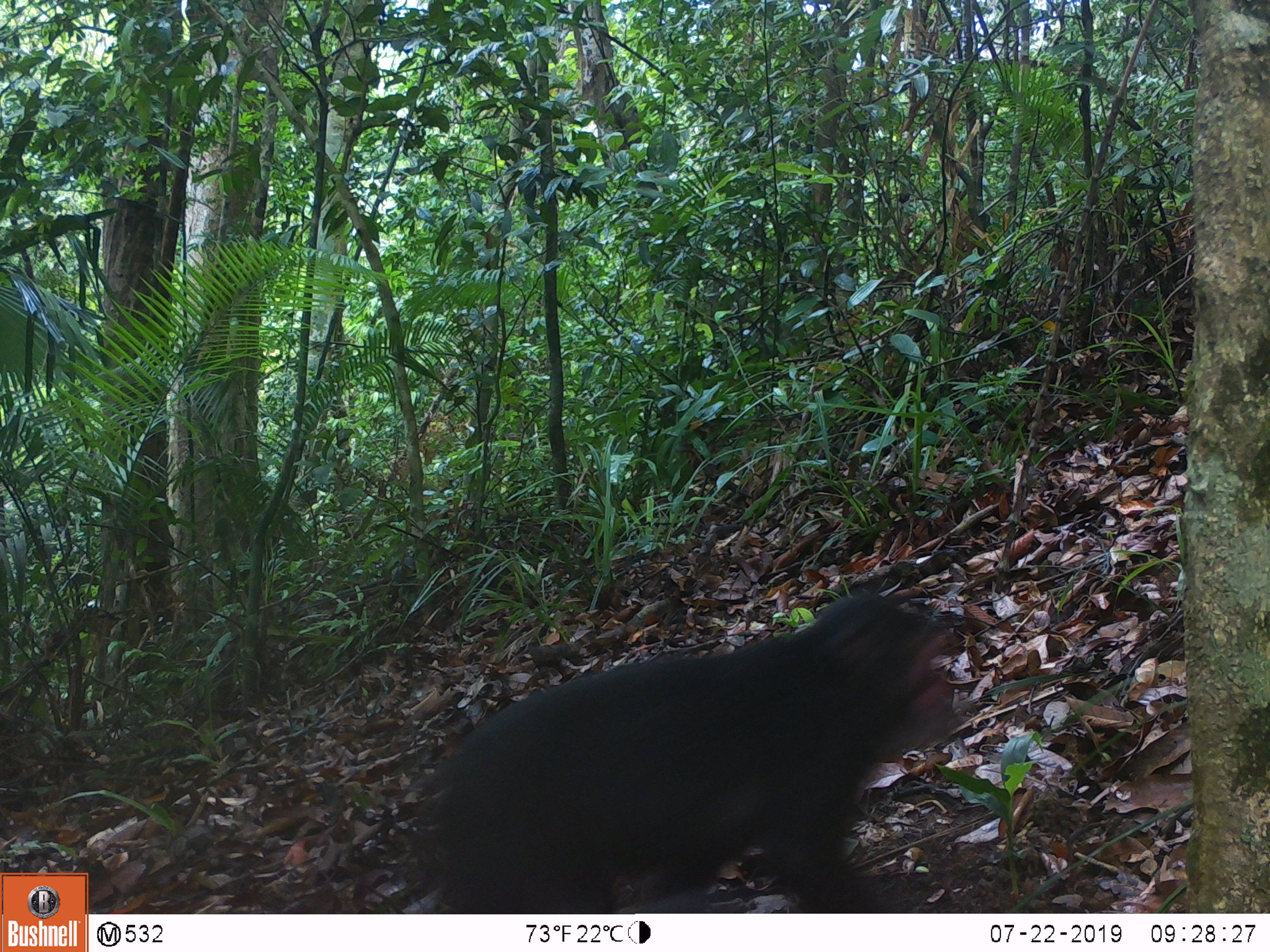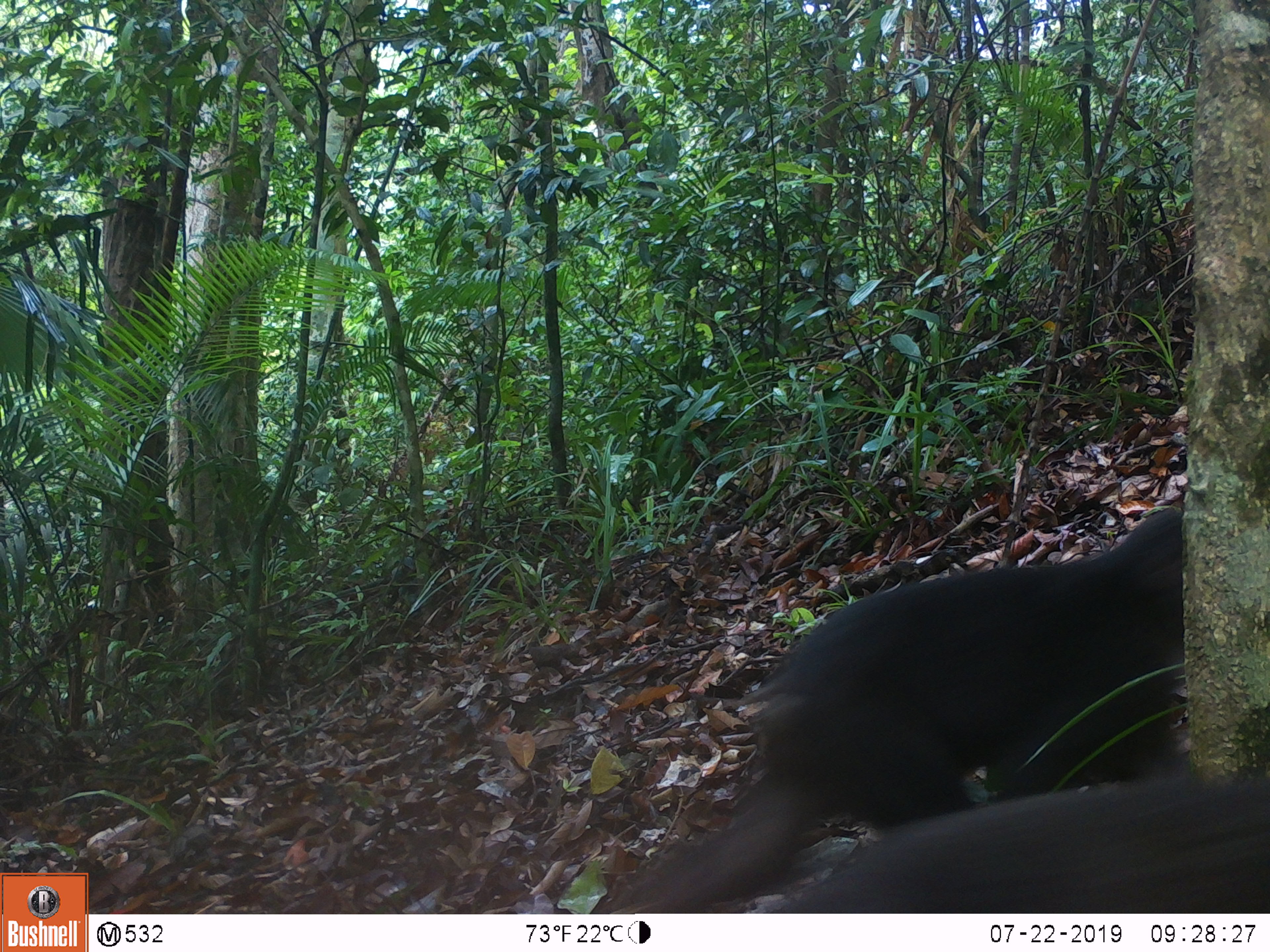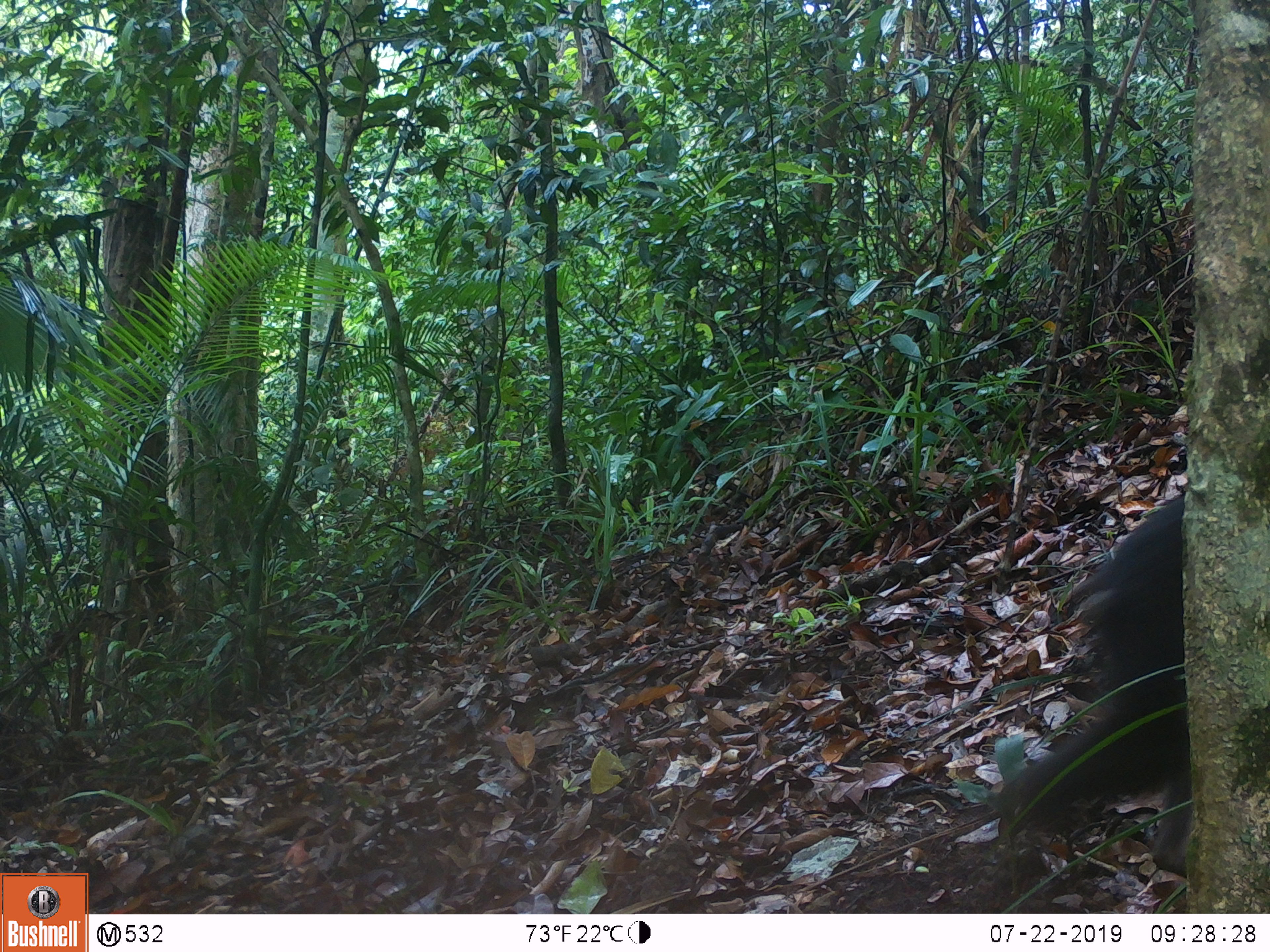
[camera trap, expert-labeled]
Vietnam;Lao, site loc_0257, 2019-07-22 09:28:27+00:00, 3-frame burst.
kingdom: Animalia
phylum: Chordata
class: Mammalia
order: Primates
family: Cercopithecidae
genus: Macaca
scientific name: Macaca arctoides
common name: stump-tailed macaque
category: stump tailed macaque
Stump tailed macaque (stump-tailed macaque) (Macaca arctoides). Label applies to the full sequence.